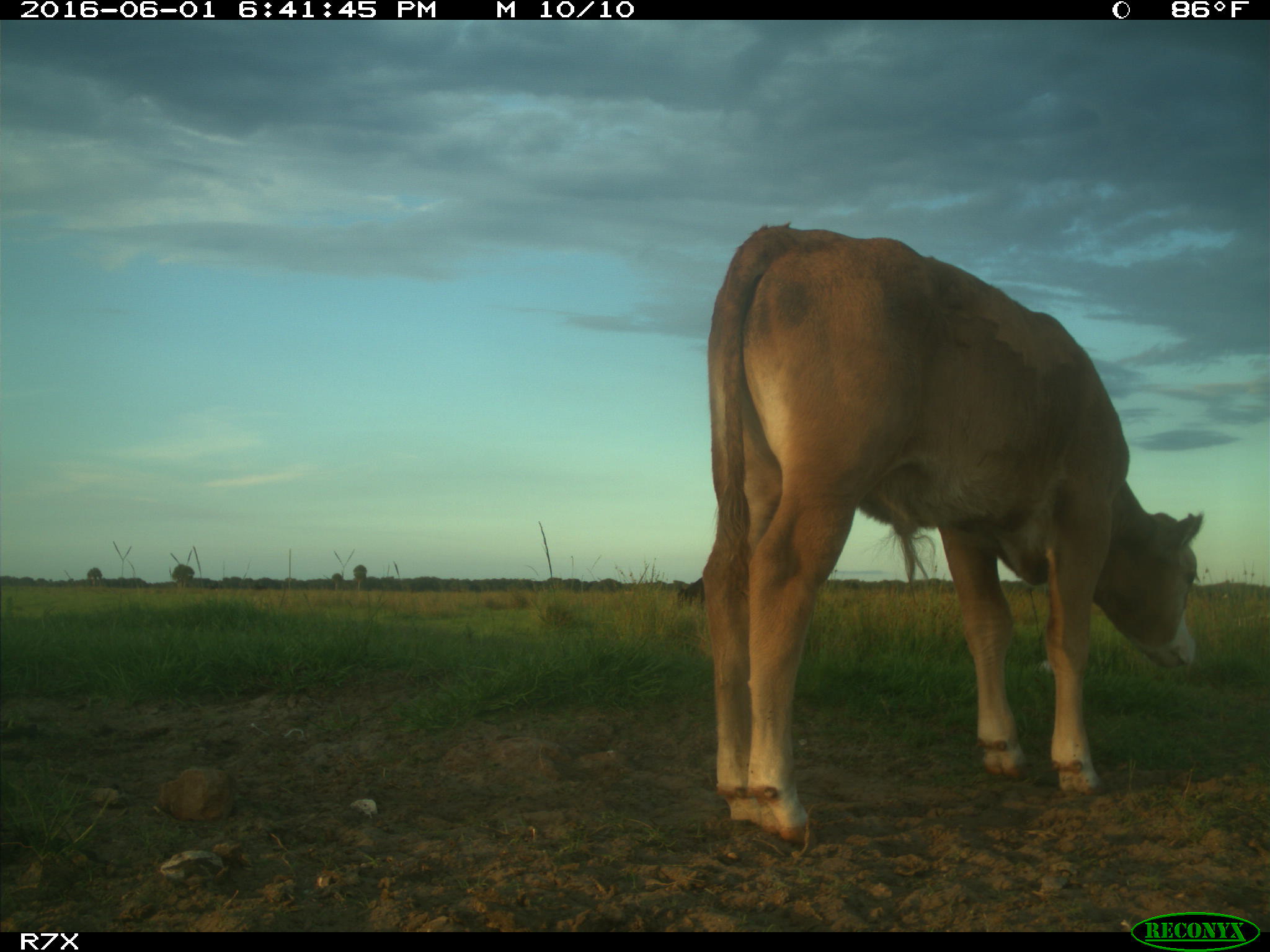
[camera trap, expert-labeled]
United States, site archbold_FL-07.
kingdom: Animalia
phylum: Chordata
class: Mammalia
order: Artiodactyla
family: Bovidae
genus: Bos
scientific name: Bos taurus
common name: domestic cow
Bos taurus (domestic cow).